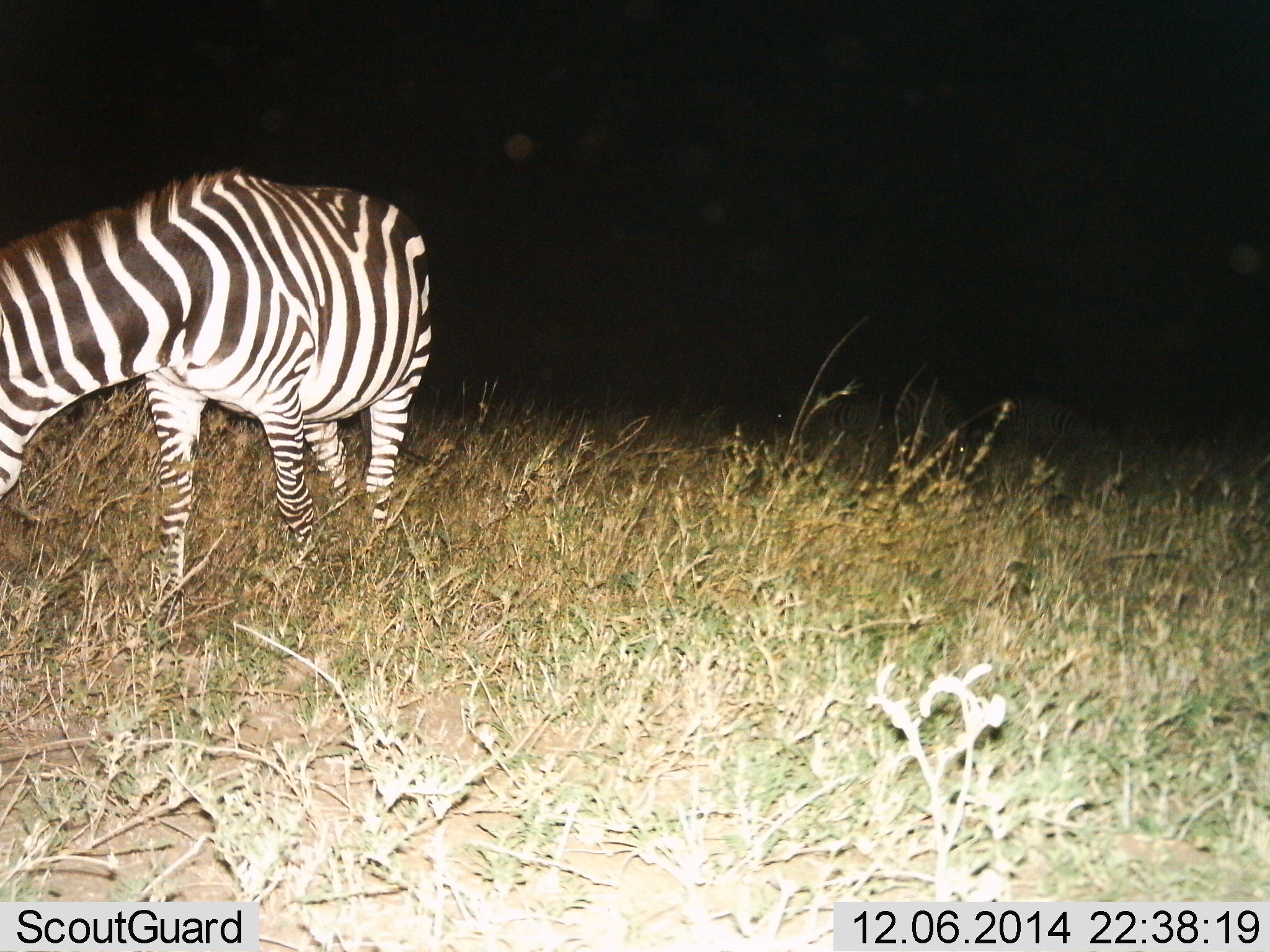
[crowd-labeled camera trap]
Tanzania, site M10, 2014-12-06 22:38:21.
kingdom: Animalia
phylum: Chordata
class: Mammalia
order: Perissodactyla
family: Equidae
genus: Equus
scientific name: Equus quagga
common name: plains zebra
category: zebra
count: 1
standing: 20%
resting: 0%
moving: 0%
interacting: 0%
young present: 0%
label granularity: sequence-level